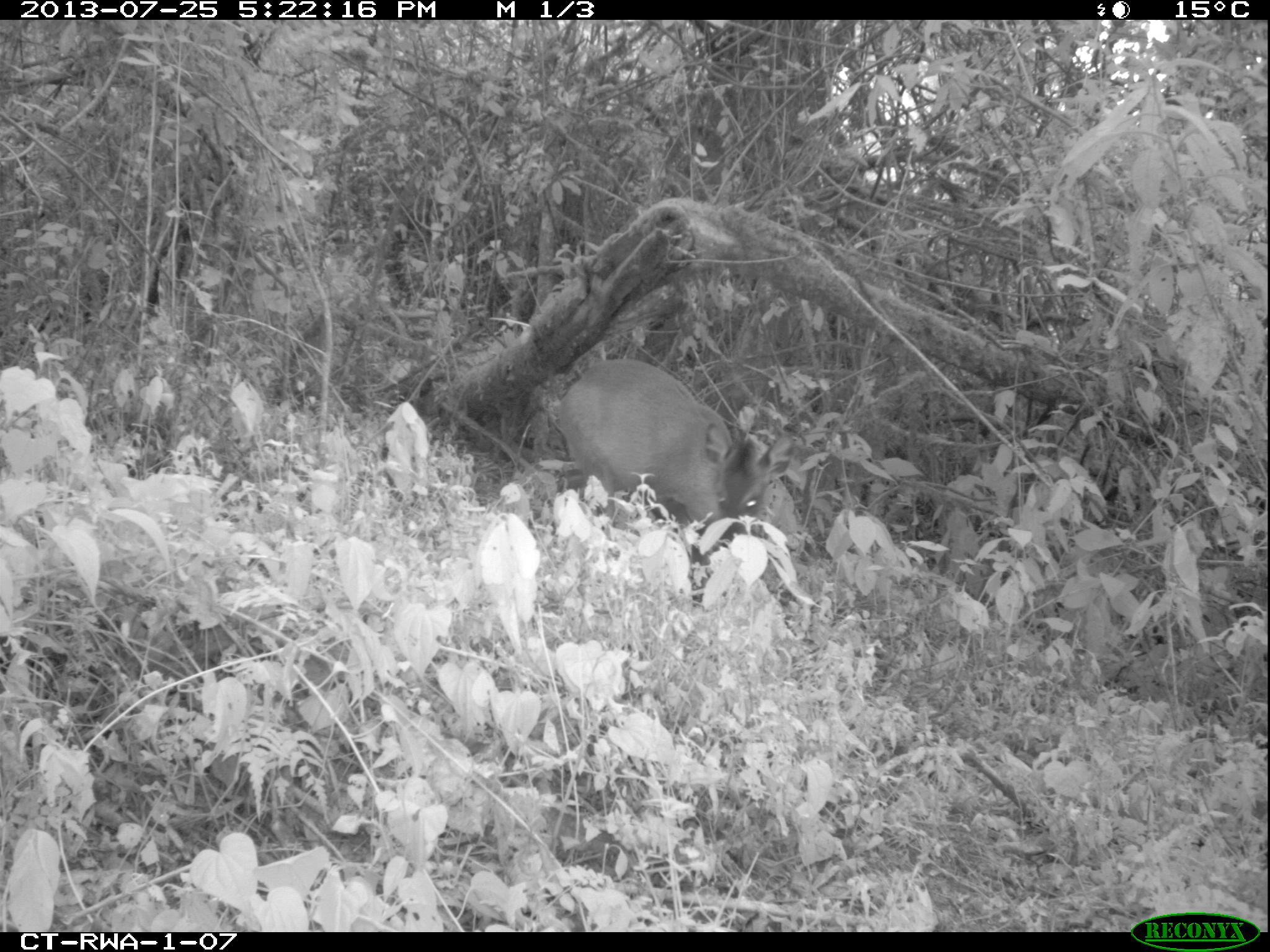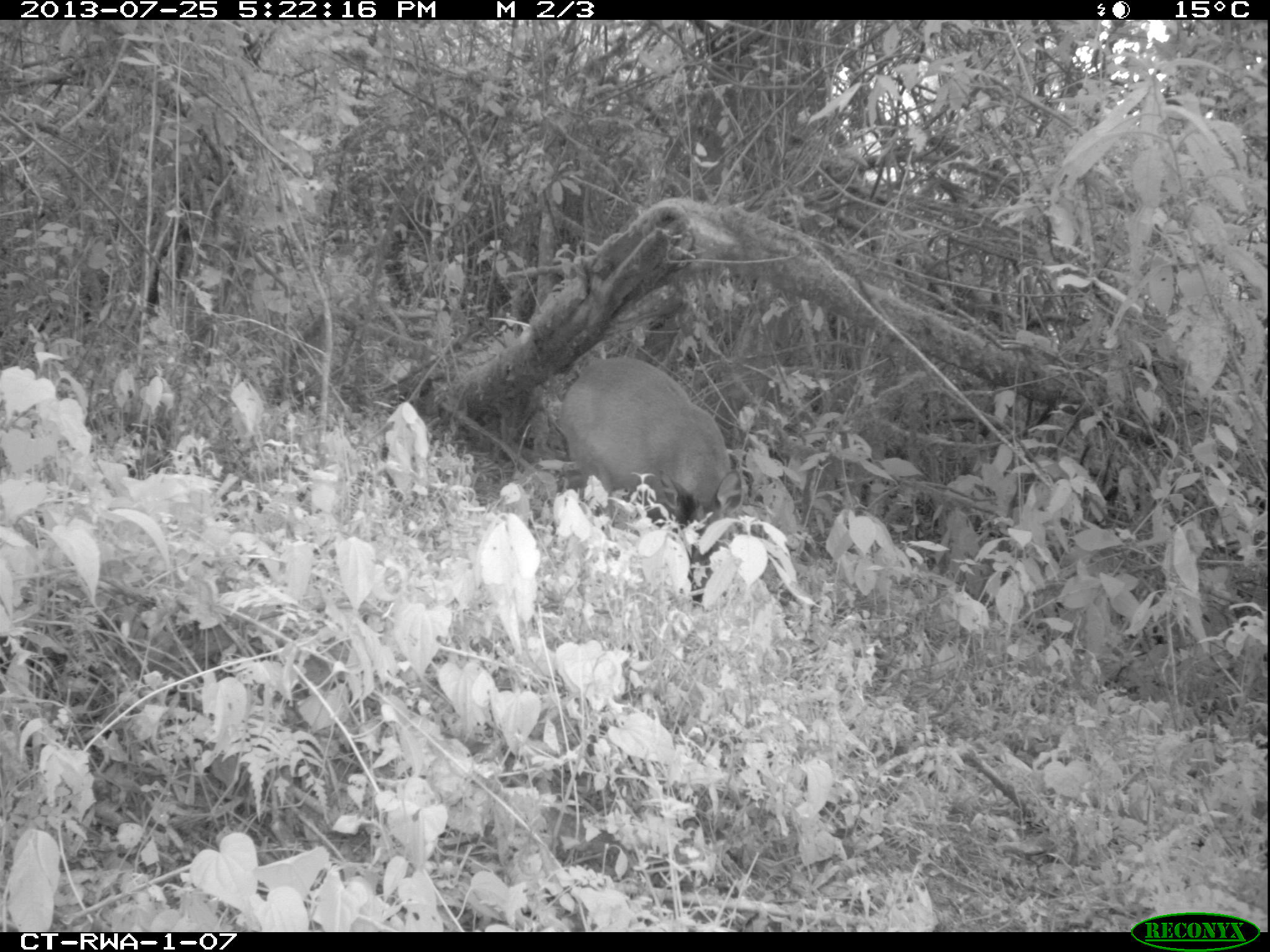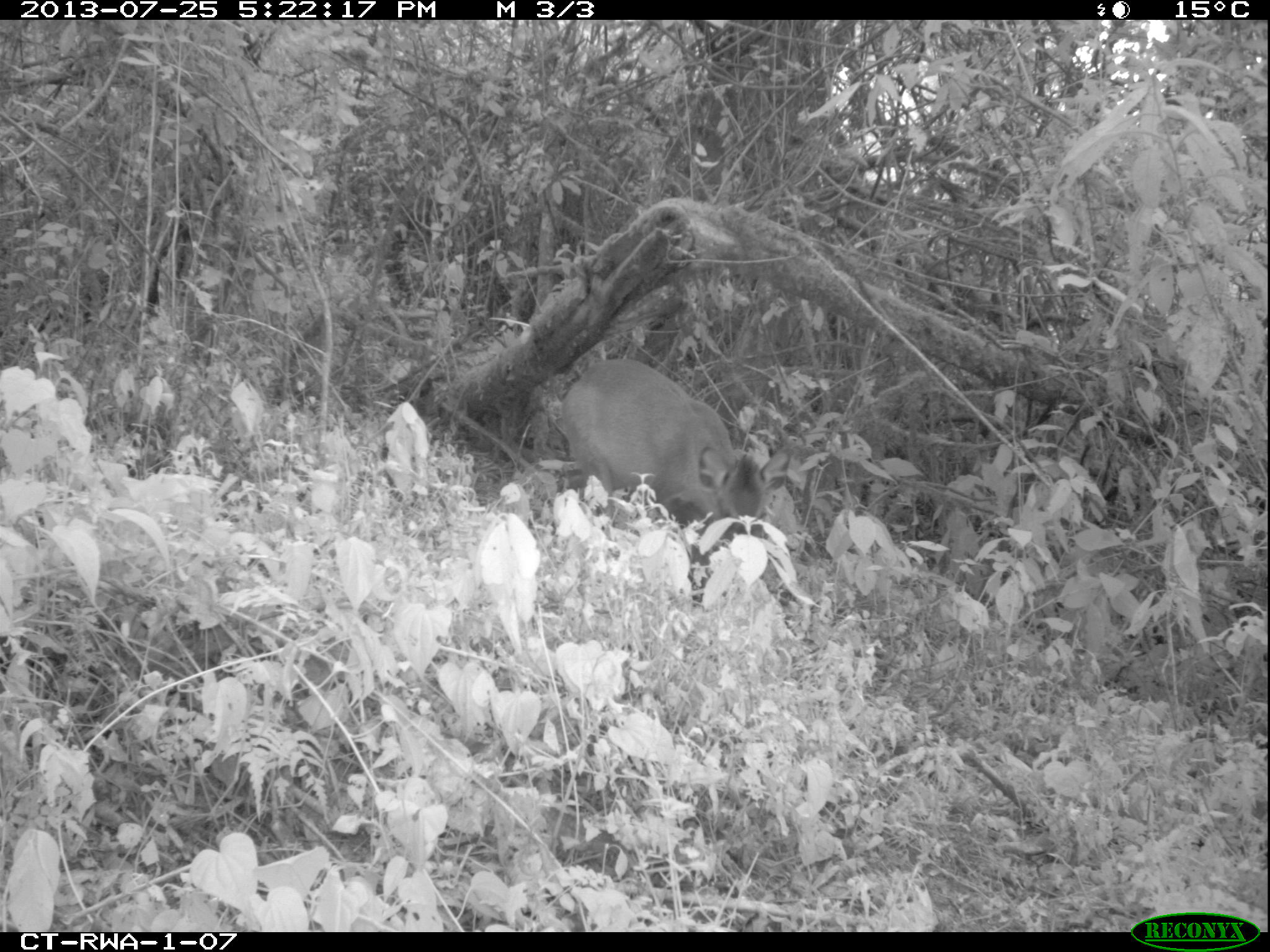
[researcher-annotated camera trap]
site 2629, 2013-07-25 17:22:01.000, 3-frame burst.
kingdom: Animalia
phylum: Chordata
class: Mammalia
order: Artiodactyla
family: Bovidae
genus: Cephalophus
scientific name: Cephalophus nigrifrons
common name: black-fronted duiker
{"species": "Cephalophus nigrifrons (black-fronted duiker)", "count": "1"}